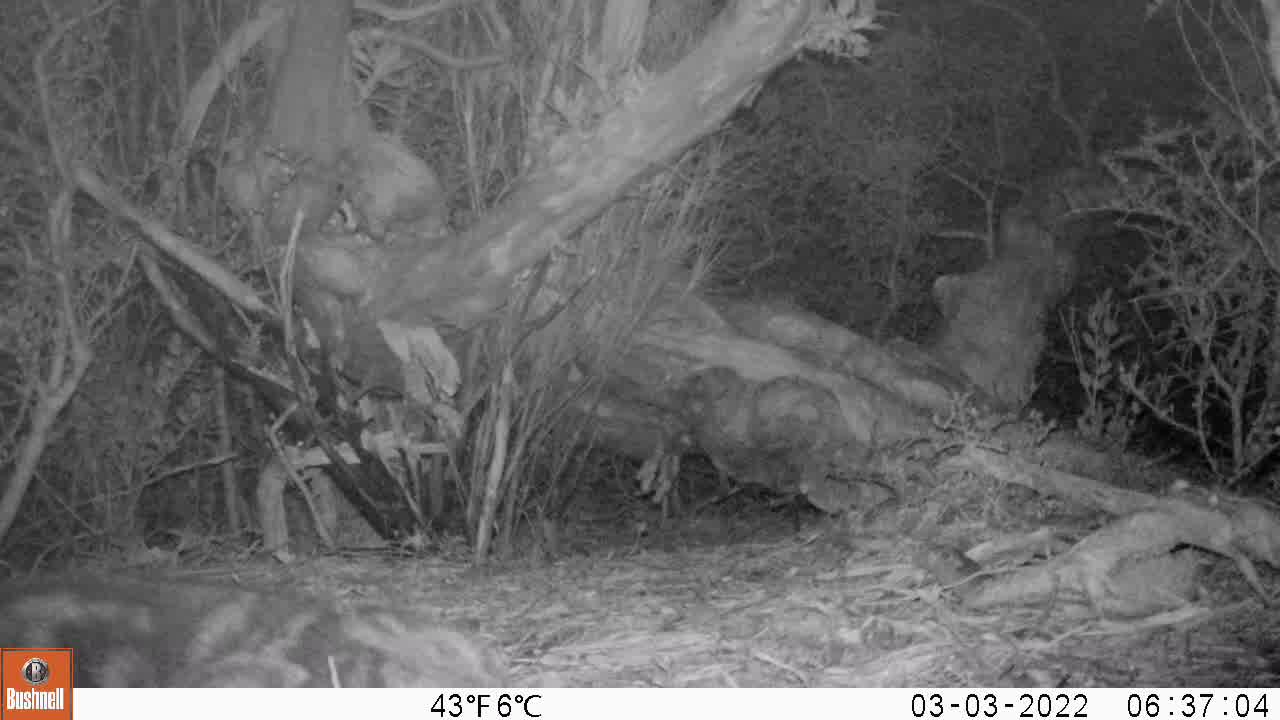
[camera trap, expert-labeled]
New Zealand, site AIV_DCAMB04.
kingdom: Animalia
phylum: Chordata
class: Mammalia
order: Carnivora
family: Felidae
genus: Felis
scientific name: Felis catus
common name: domestic cat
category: cat